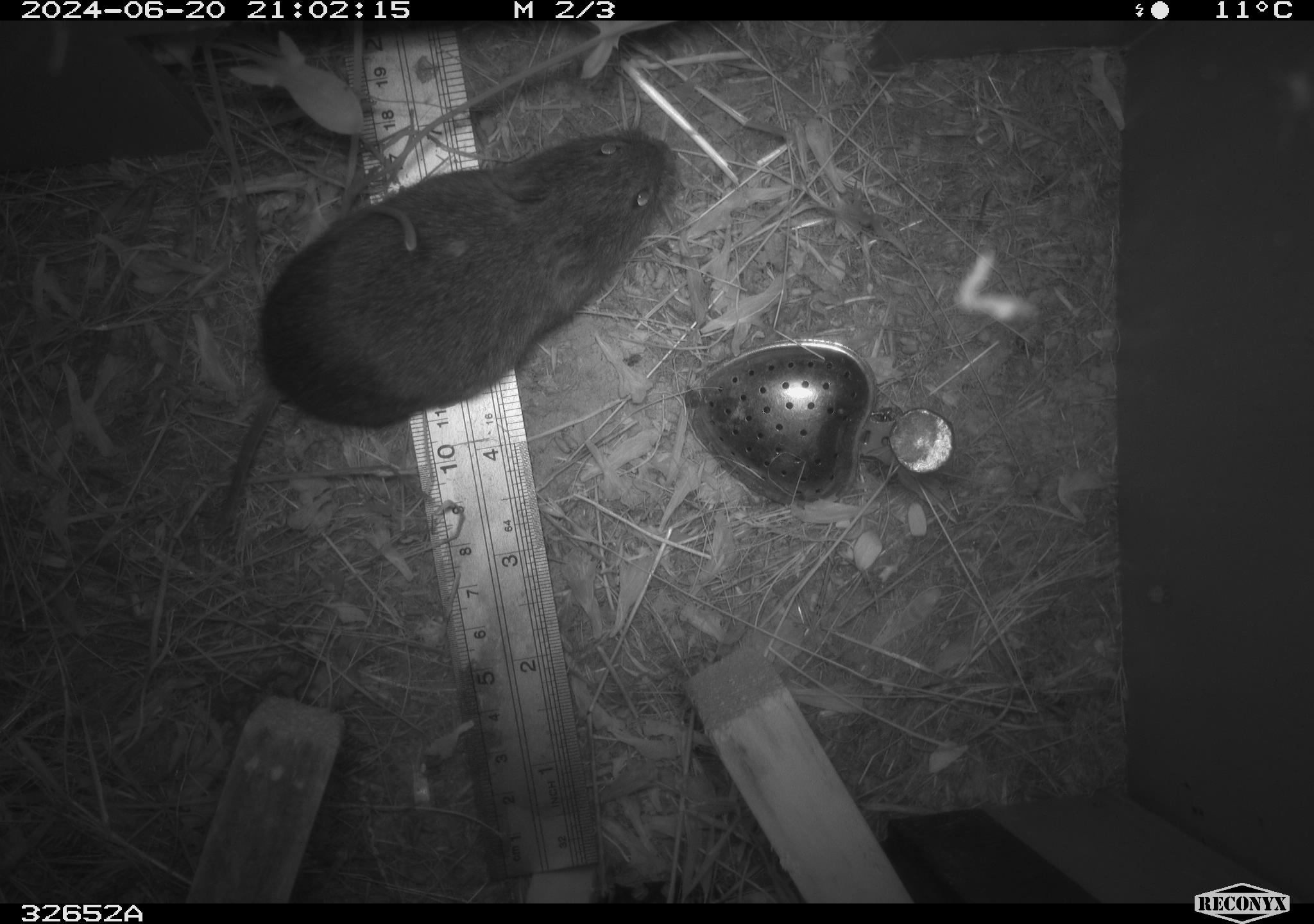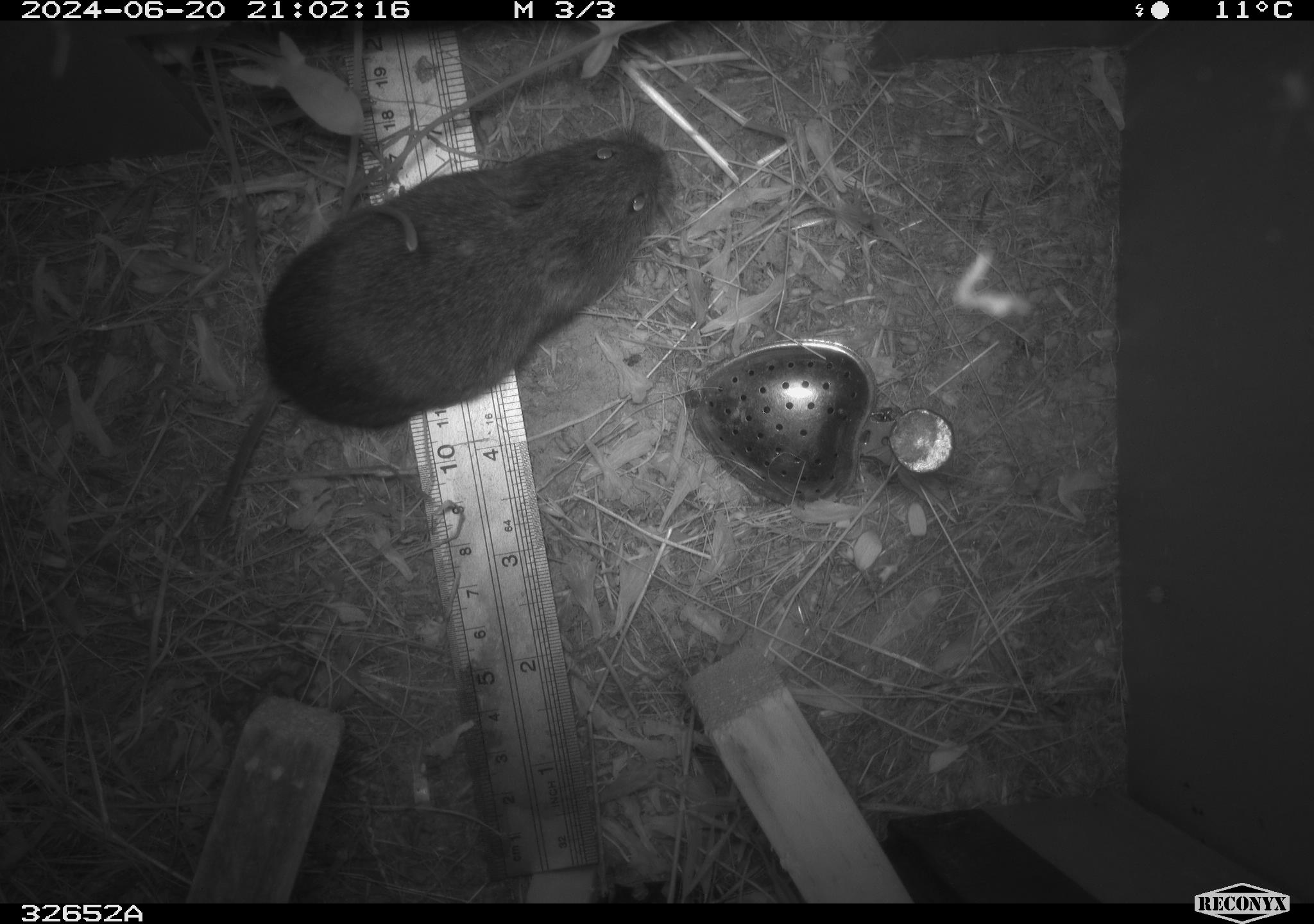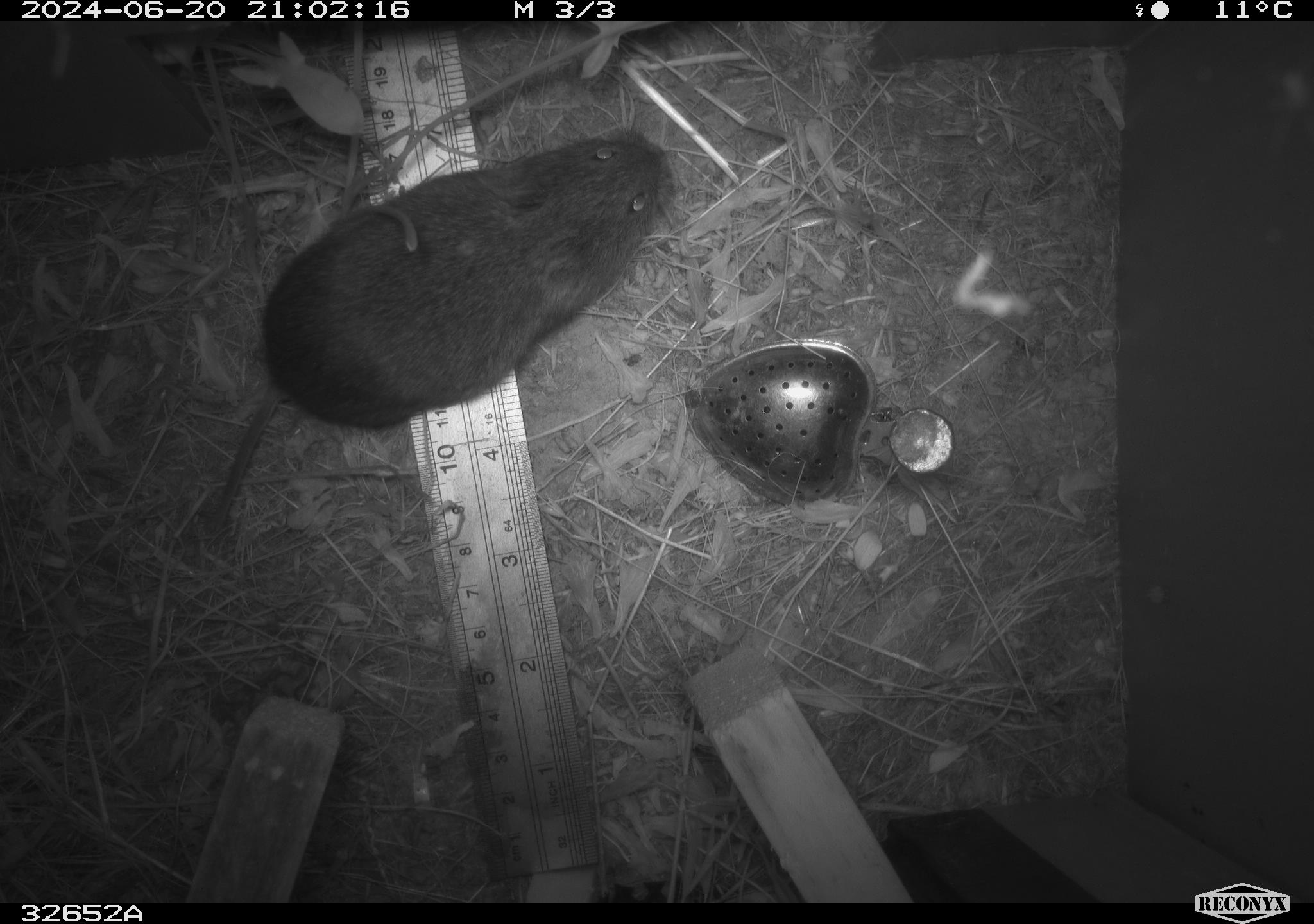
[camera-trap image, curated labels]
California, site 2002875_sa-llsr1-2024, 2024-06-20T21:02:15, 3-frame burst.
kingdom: Animalia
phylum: Chordata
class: Mammalia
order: Rodentia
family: Cricetidae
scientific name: Arvicolinae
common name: voles, lemmings, and muskrats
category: arvicolinae subfamily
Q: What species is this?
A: Arvicolinae subfamily (voles, lemmings, and muskrats) (Arvicolinae).